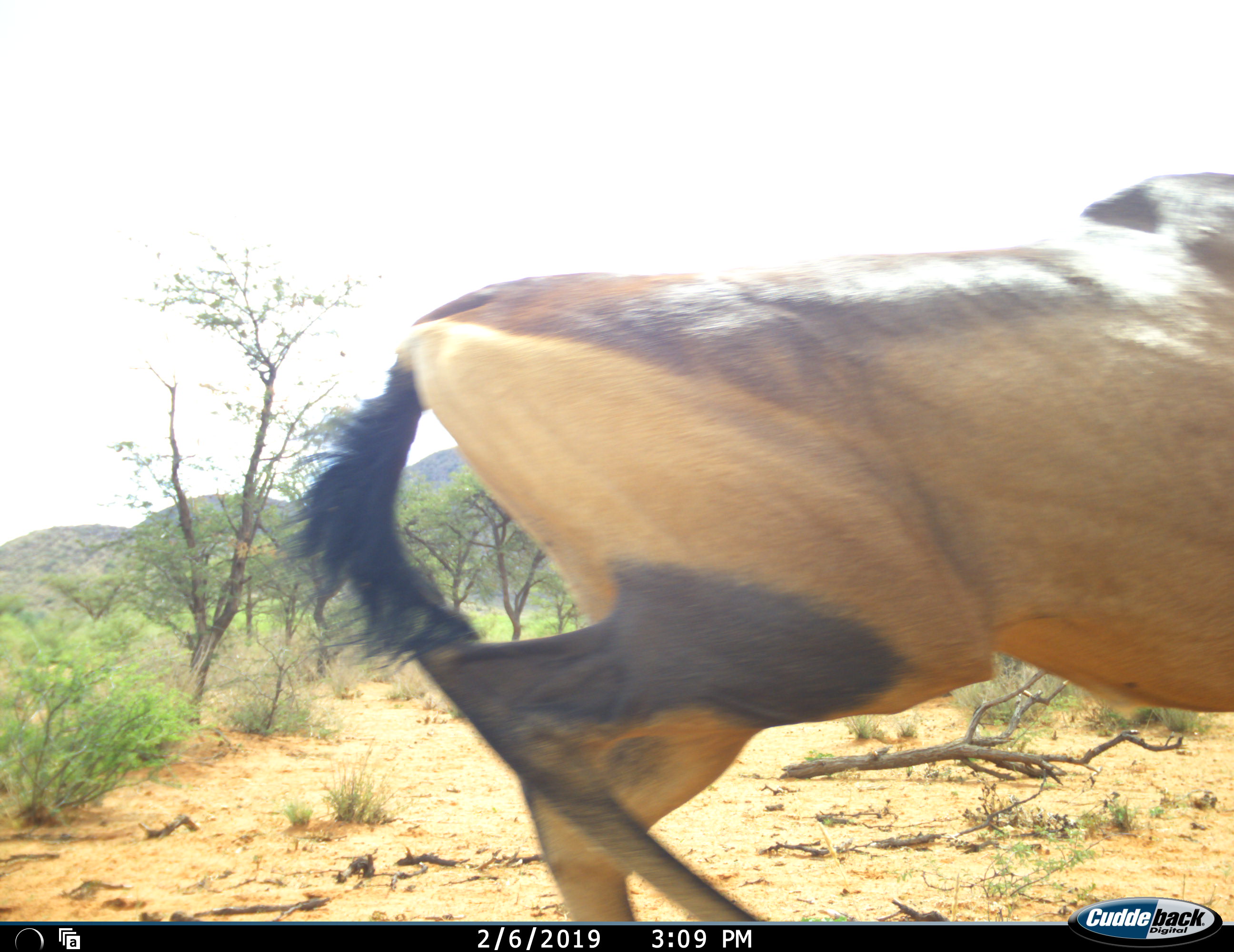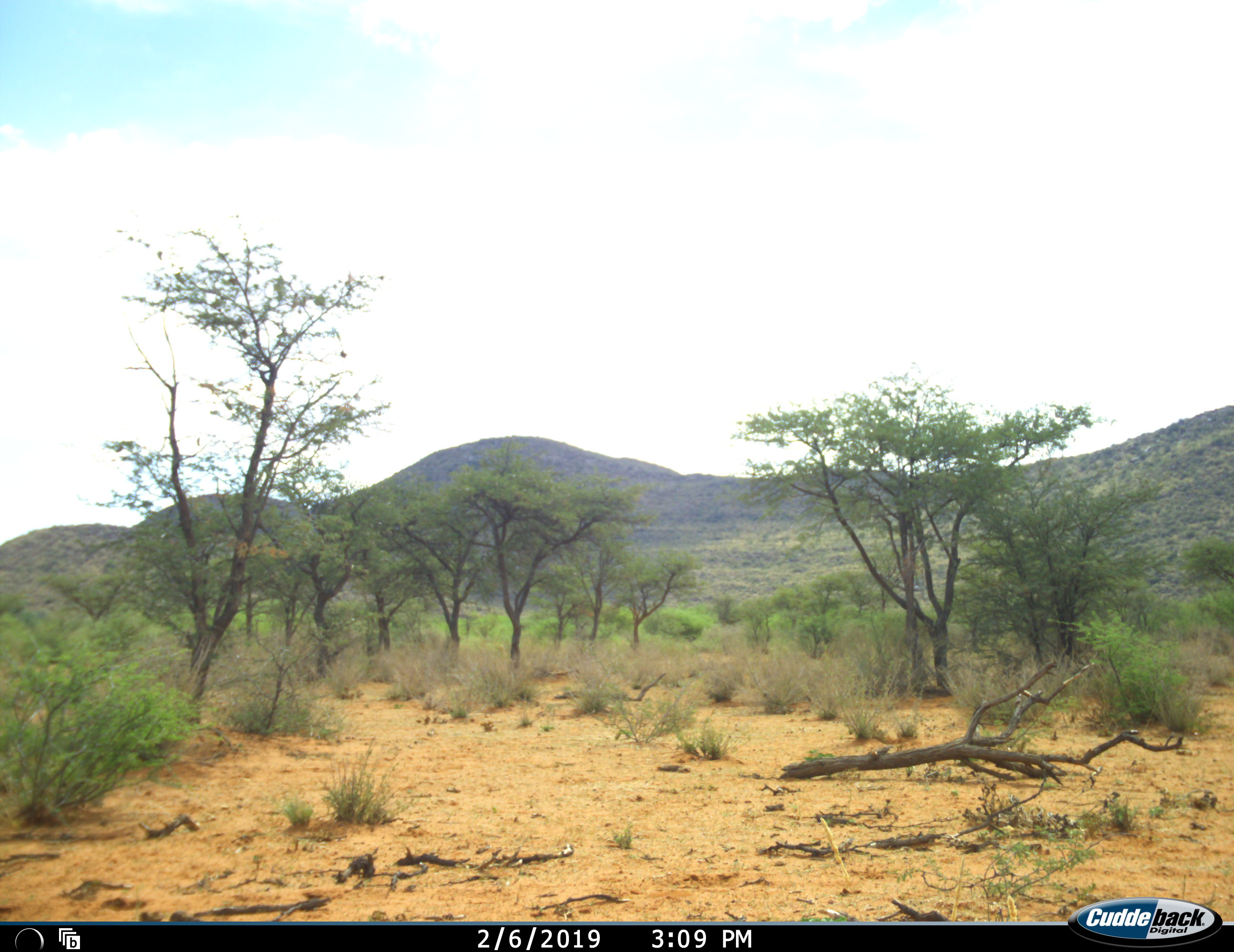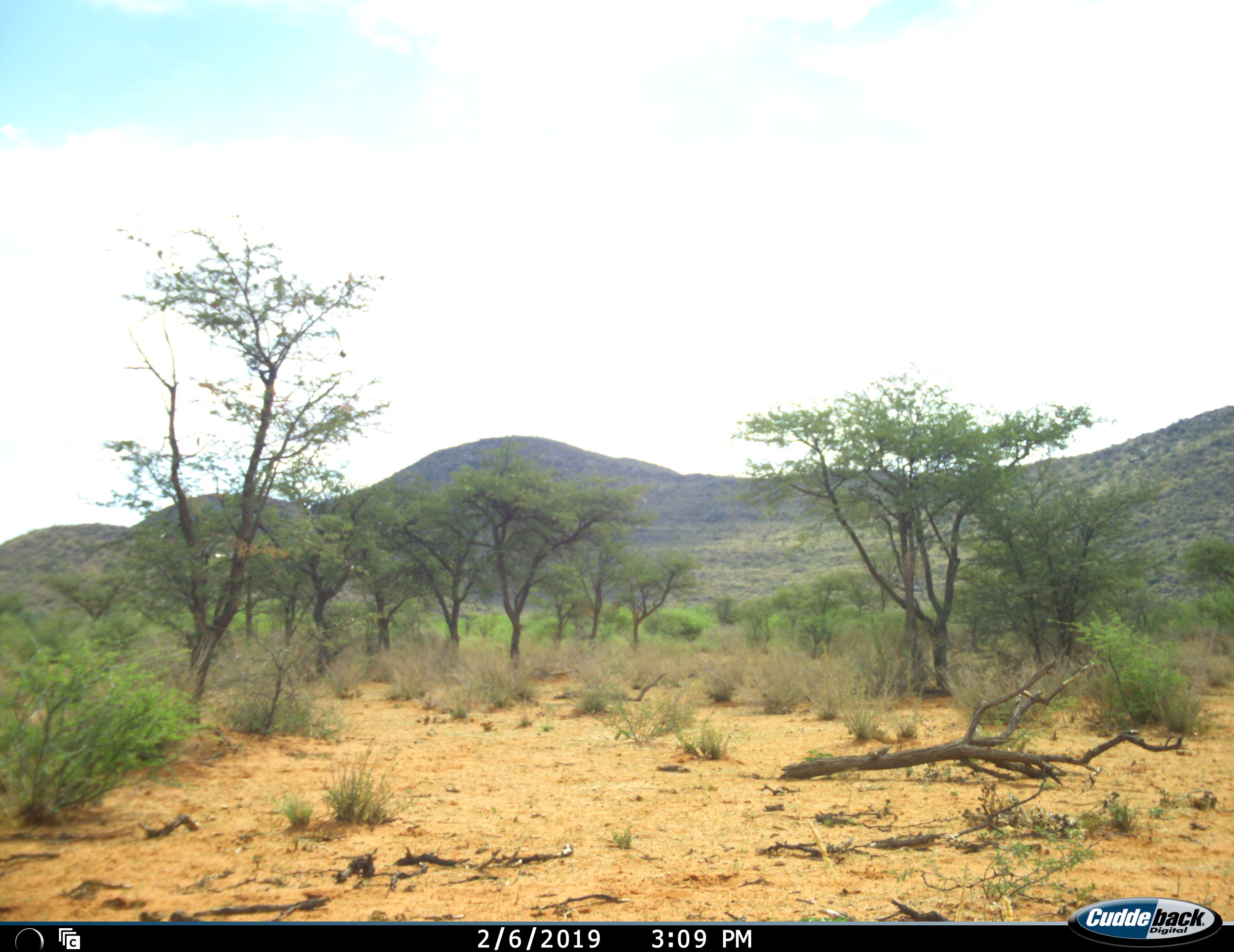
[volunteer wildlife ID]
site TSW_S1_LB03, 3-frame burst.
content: unidentified animal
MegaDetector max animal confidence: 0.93